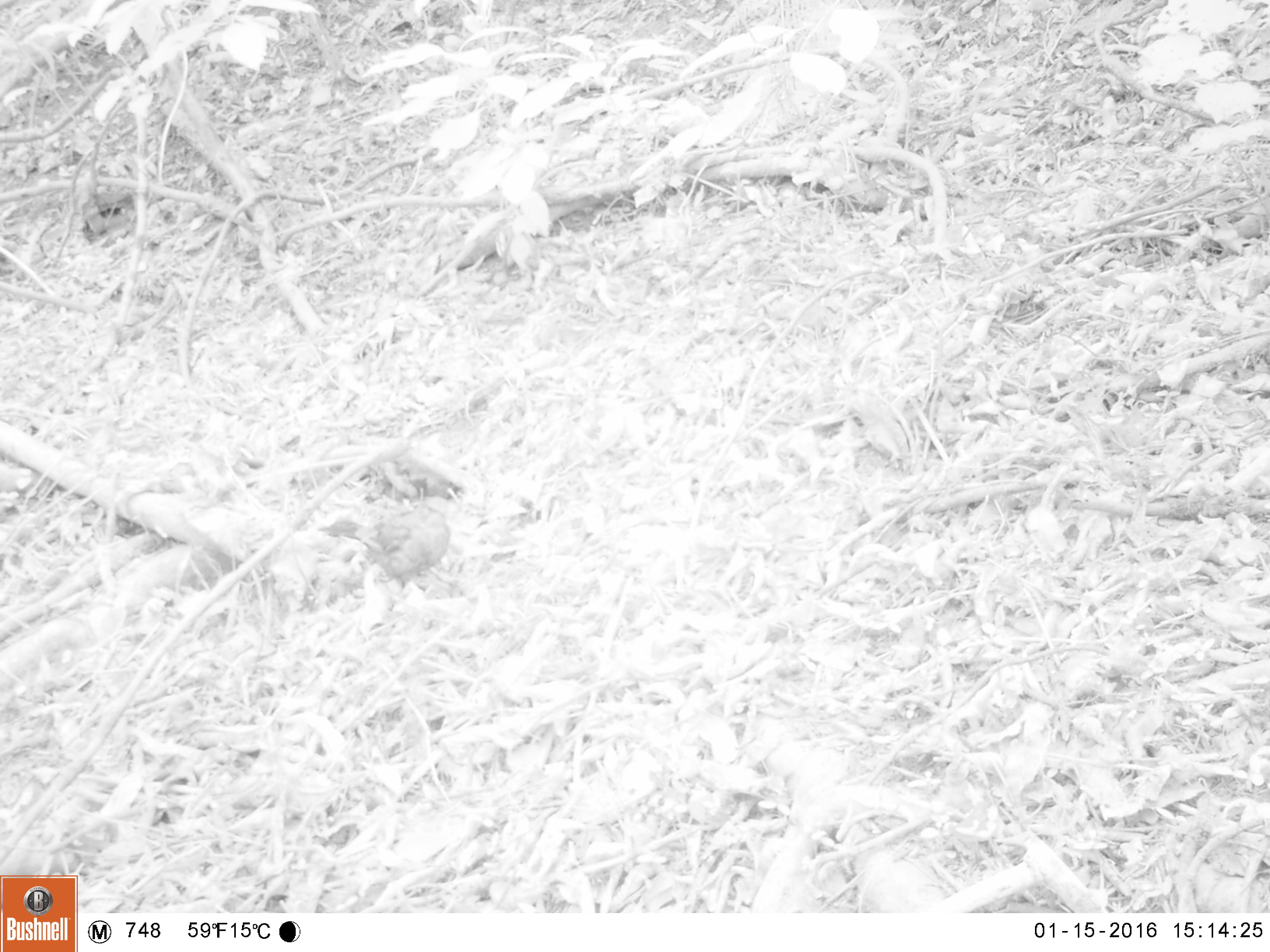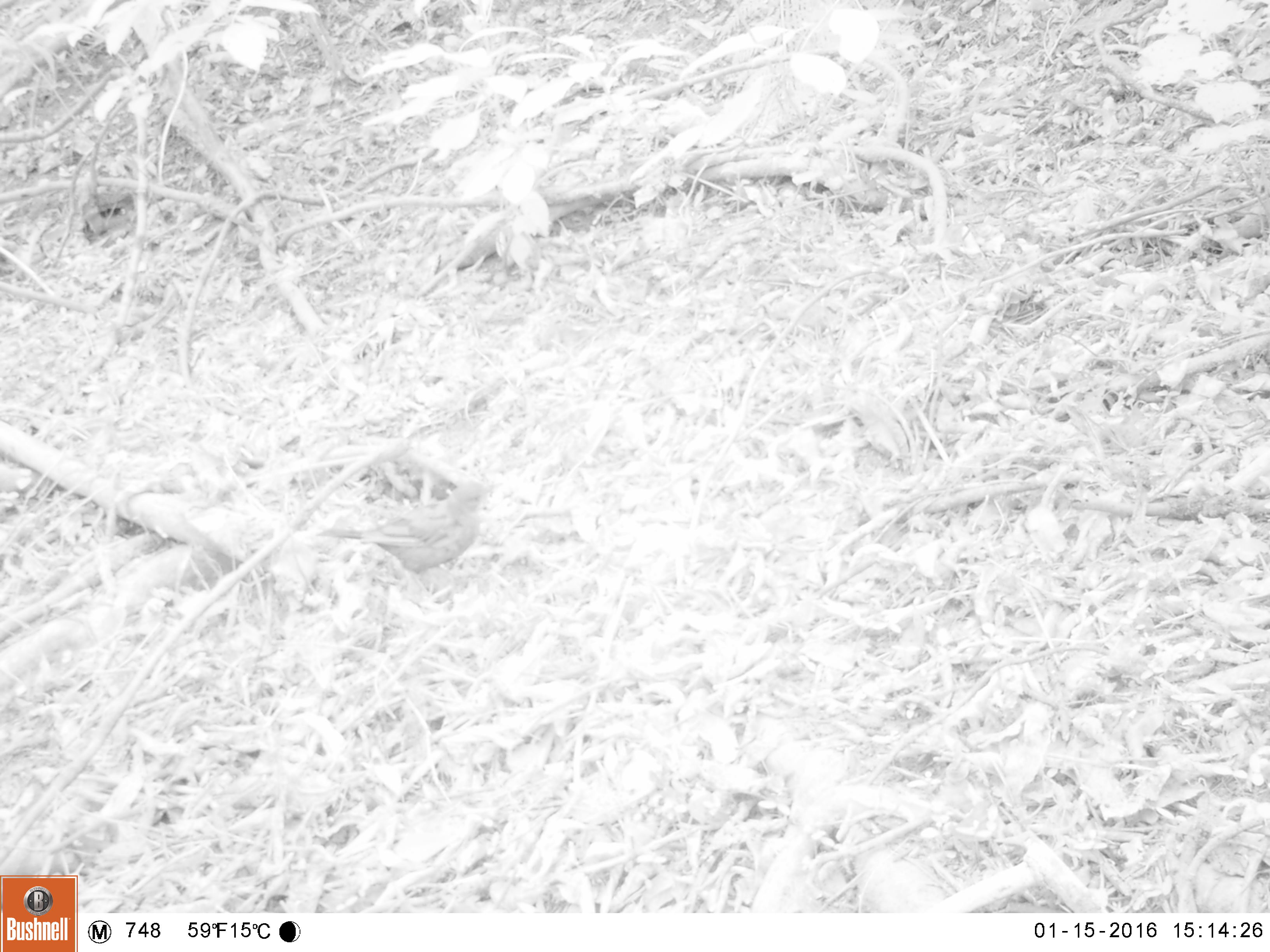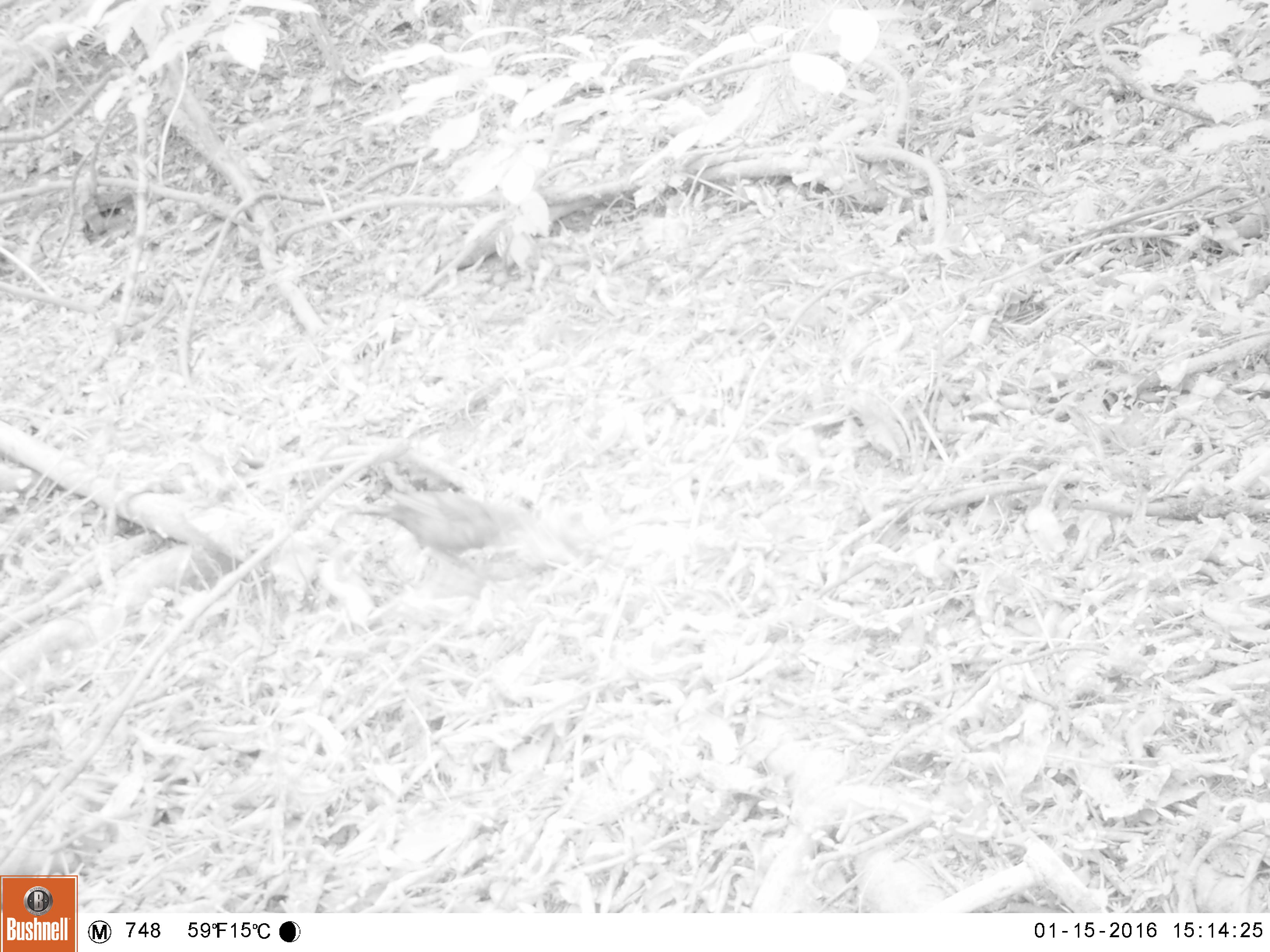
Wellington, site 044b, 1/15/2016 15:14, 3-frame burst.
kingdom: Animalia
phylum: Chordata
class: Aves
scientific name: Aves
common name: bird